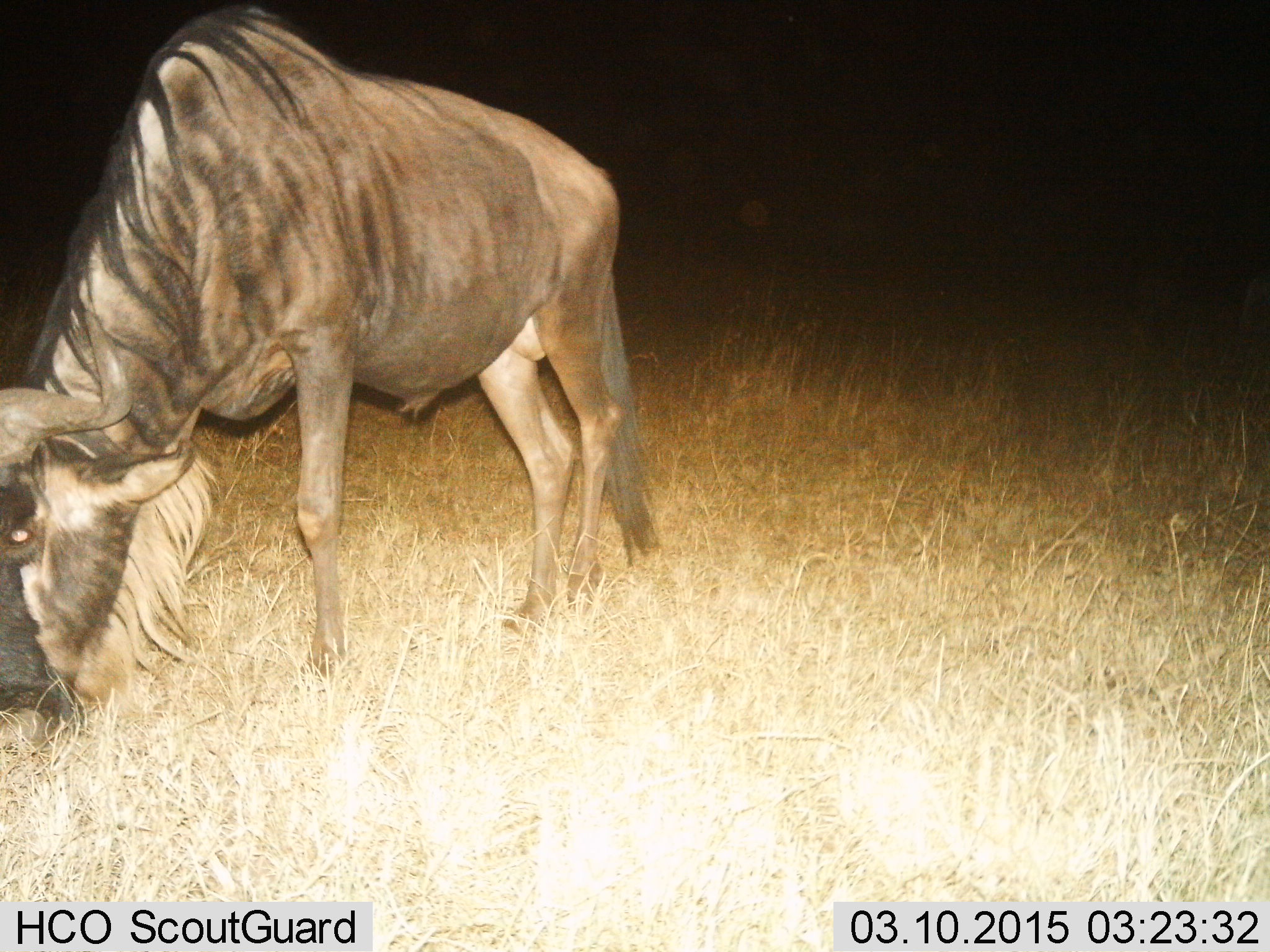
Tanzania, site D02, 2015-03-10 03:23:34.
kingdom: Animalia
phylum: Chordata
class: Mammalia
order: Artiodactyla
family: Bovidae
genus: Connochaetes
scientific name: Connochaetes taurinus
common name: blue wildebeest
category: wildebeest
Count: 1.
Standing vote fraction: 20%.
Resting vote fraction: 0%.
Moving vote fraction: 0%.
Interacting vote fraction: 0%.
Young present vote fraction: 0%.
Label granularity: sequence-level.